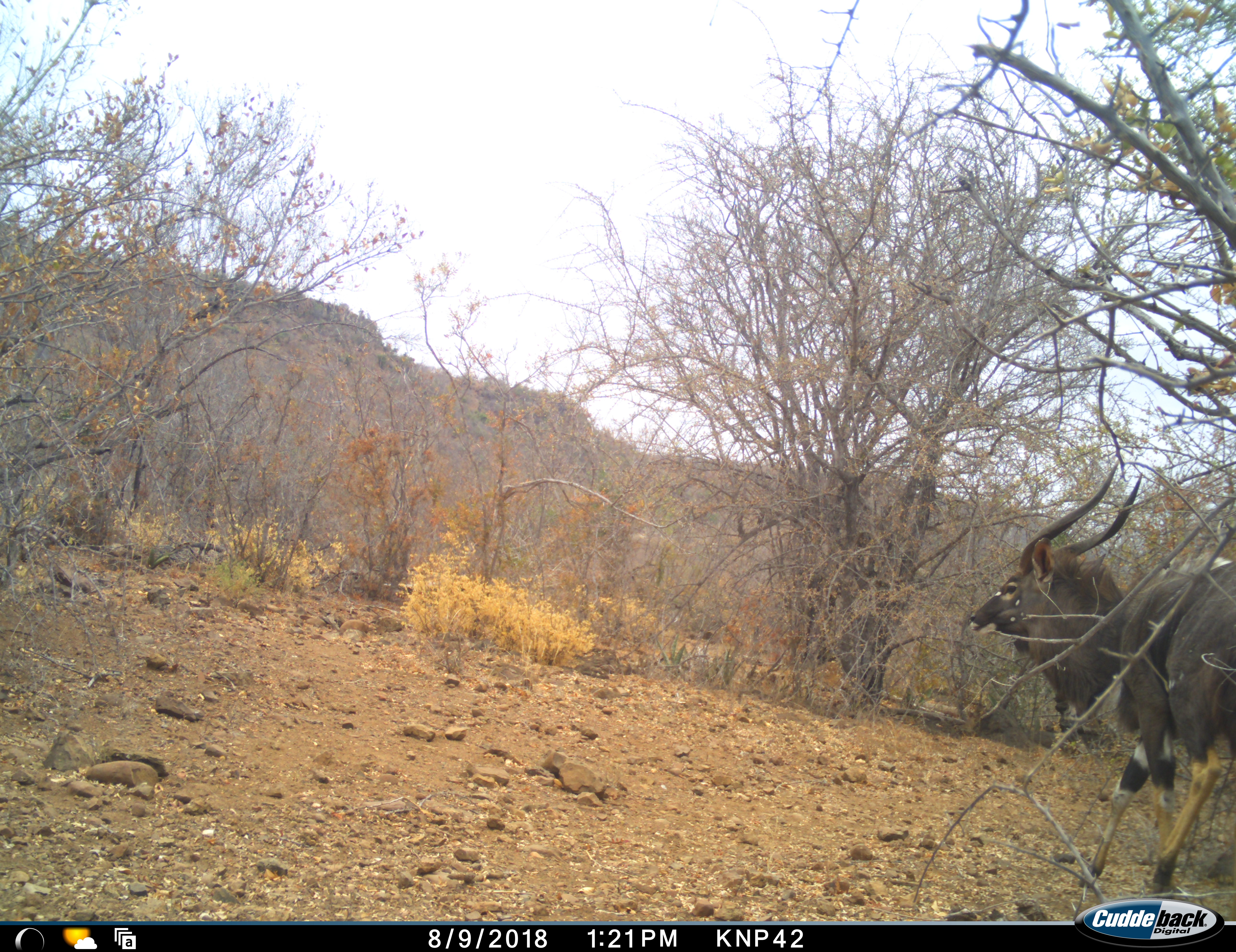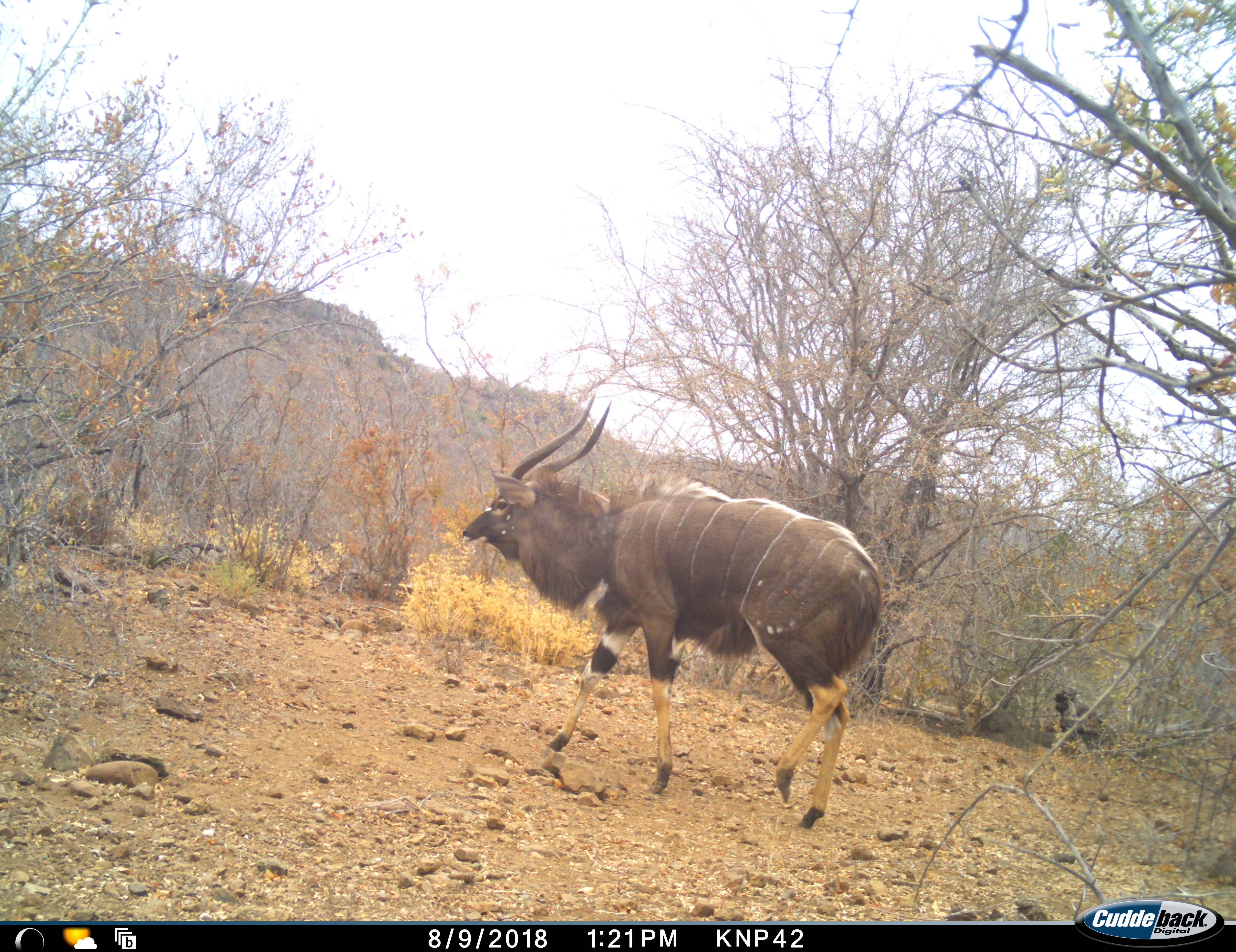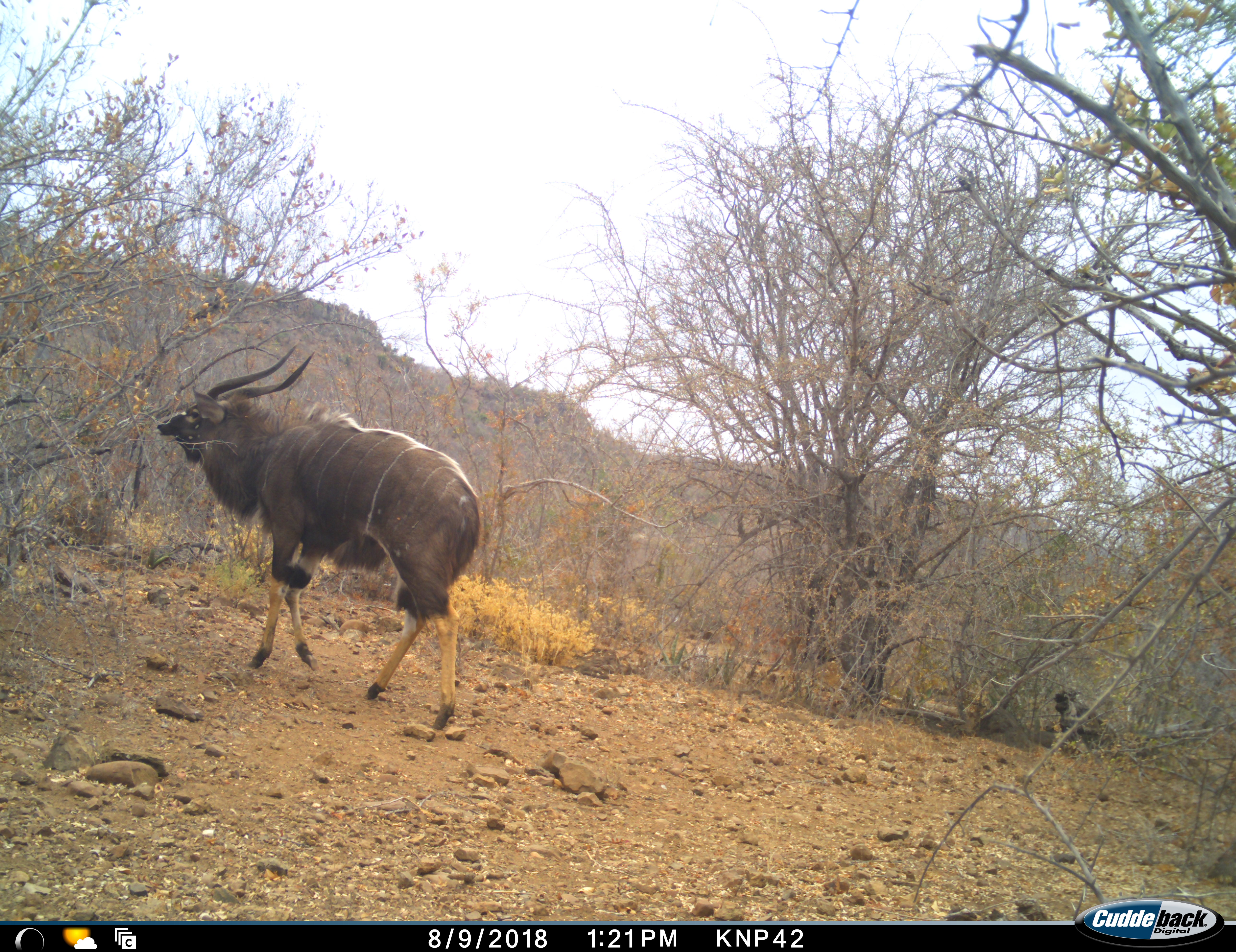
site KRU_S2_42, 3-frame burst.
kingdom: Animalia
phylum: Chordata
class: Mammalia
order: Artiodactyla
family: Bovidae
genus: Tragelaphus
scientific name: Tragelaphus angasii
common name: nyala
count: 1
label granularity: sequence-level